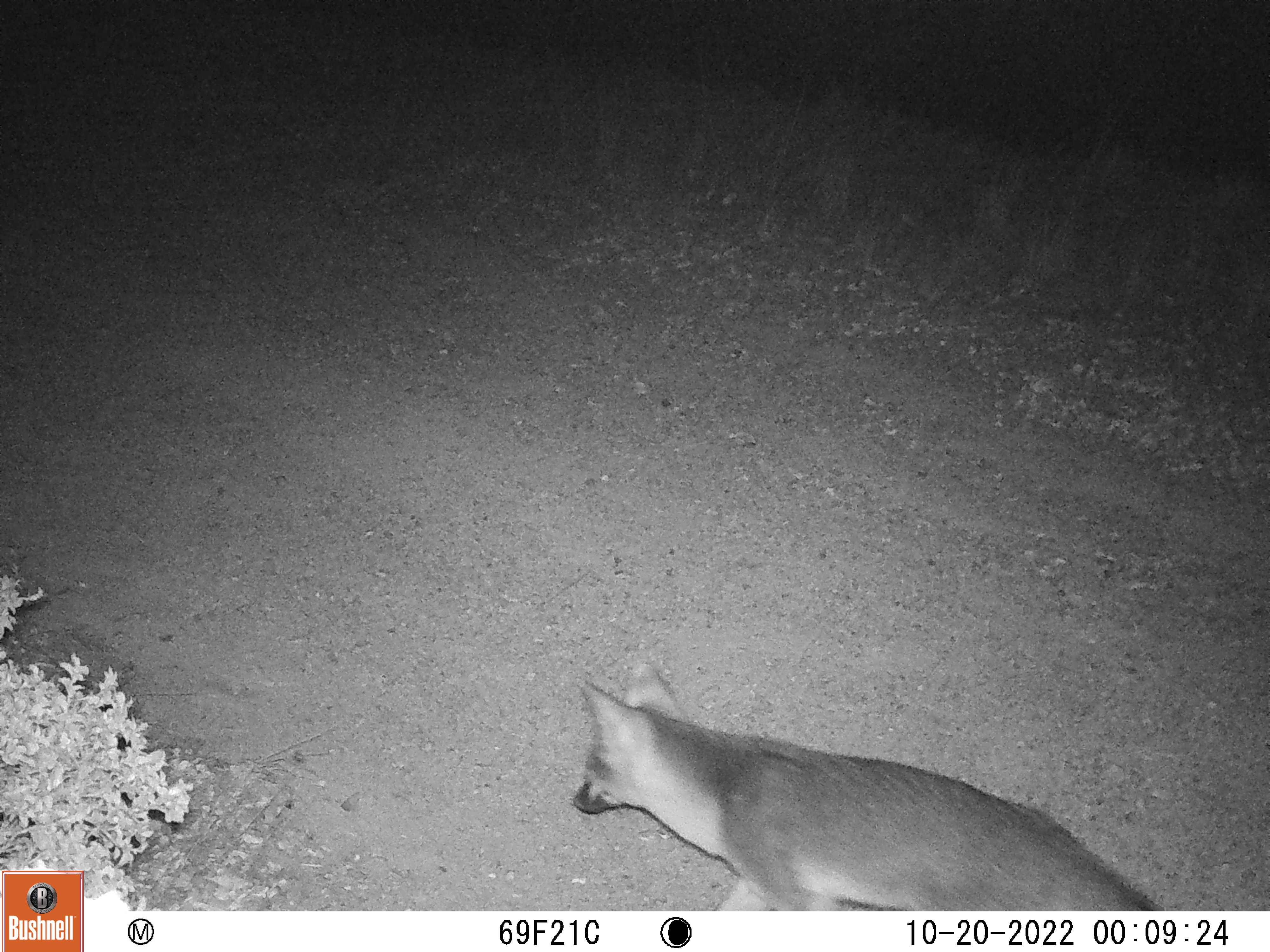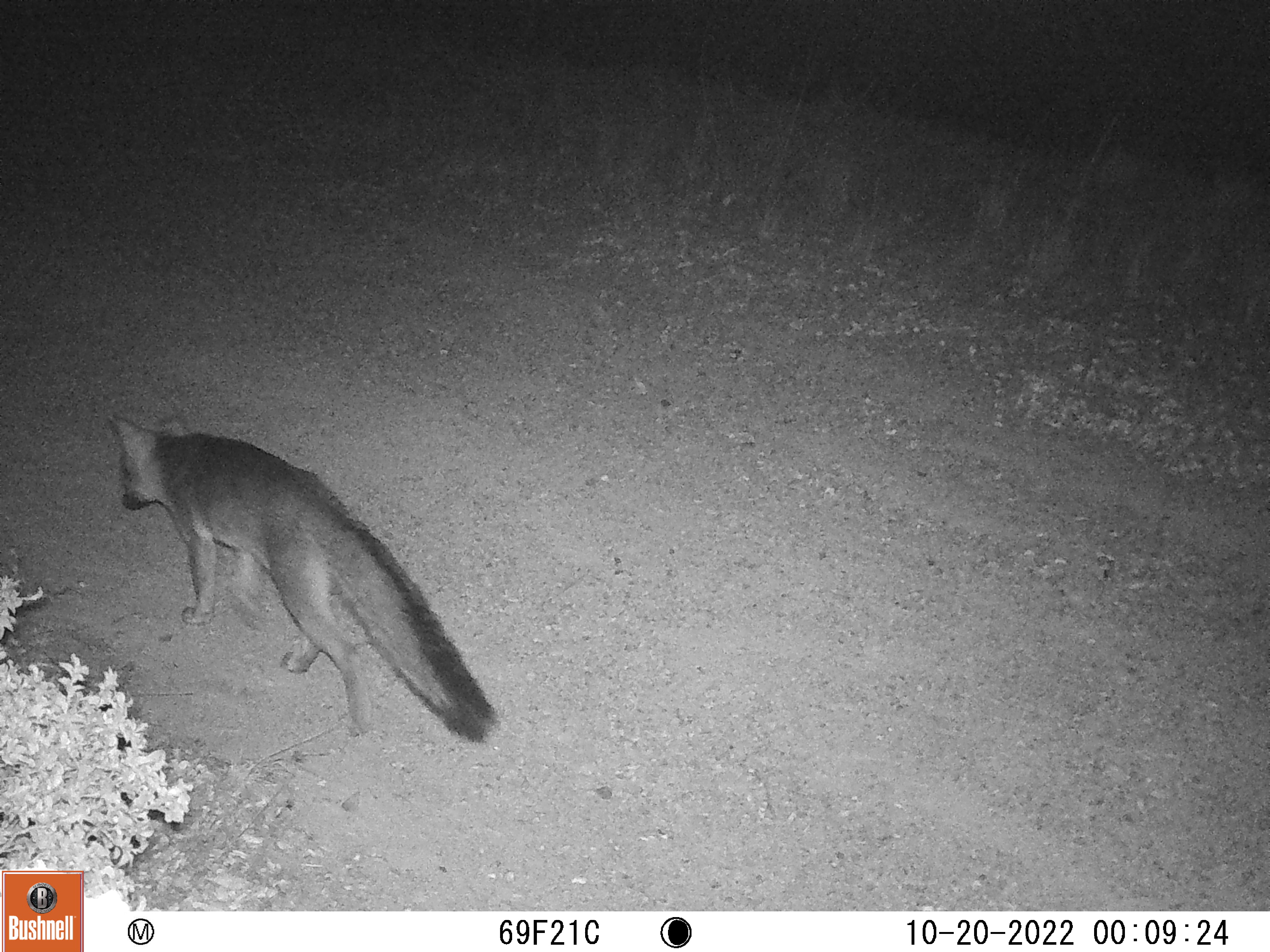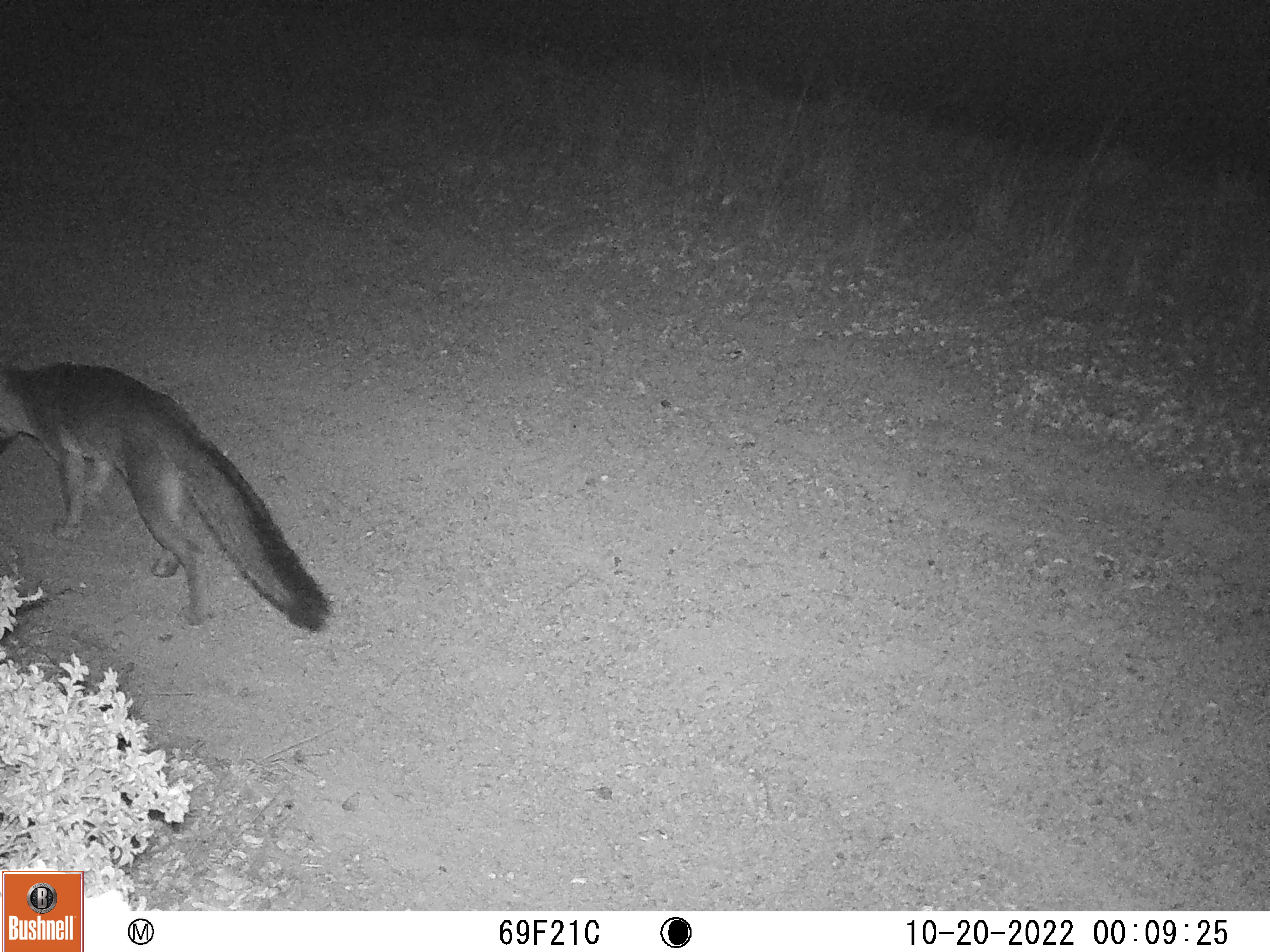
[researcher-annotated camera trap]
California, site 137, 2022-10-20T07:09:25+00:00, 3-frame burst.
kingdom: Animalia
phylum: Chordata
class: Mammalia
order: Carnivora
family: Canidae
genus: Urocyon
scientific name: Urocyon cinereoargenteus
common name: gray fox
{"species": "gray fox (Urocyon cinereoargenteus)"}